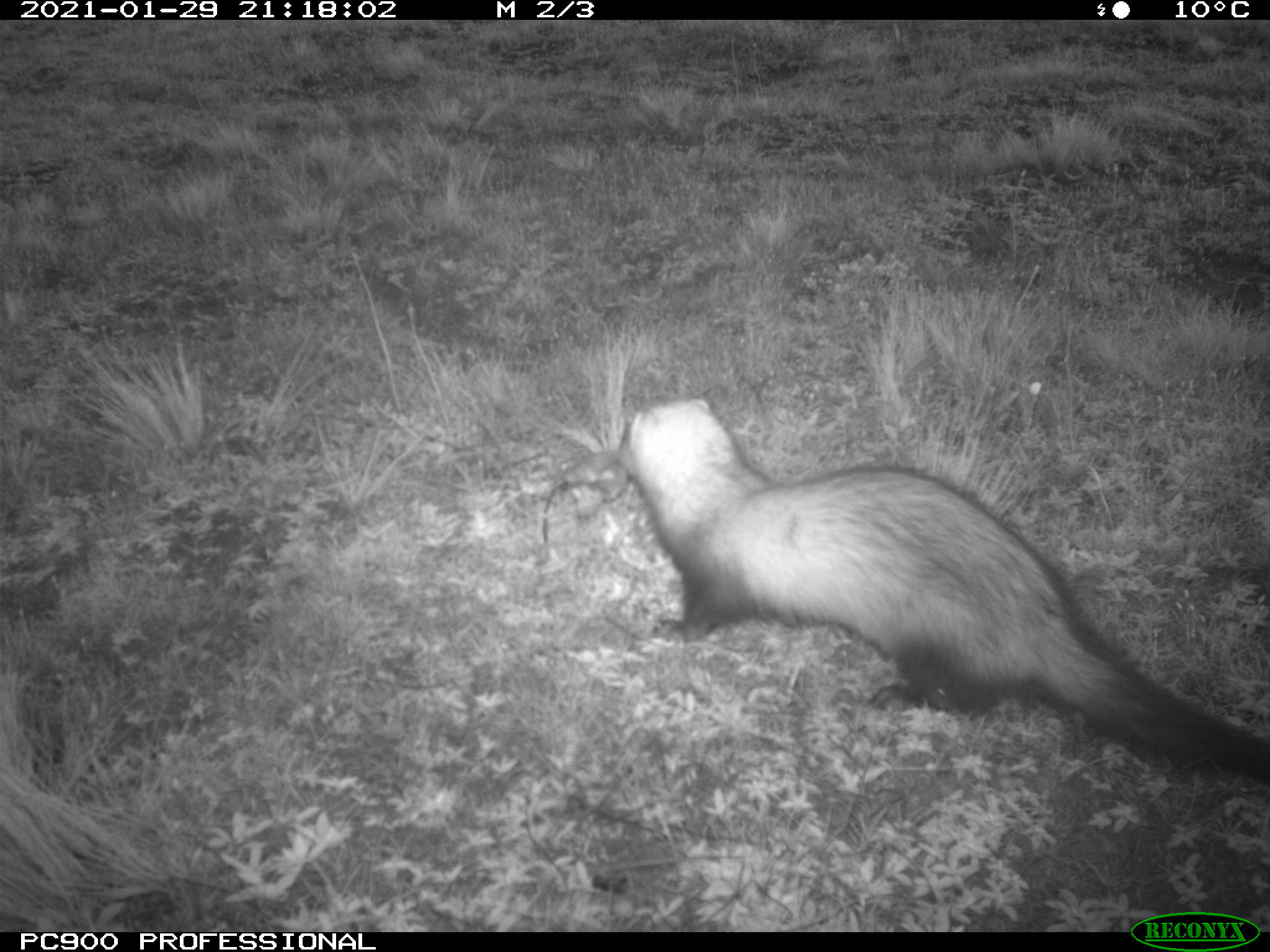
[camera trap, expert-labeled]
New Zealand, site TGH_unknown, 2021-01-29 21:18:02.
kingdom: Animalia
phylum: Chordata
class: Mammalia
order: Carnivora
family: Mustelidae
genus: Mustela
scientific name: Mustela furo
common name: ferret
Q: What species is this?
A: Ferret (Mustela furo).